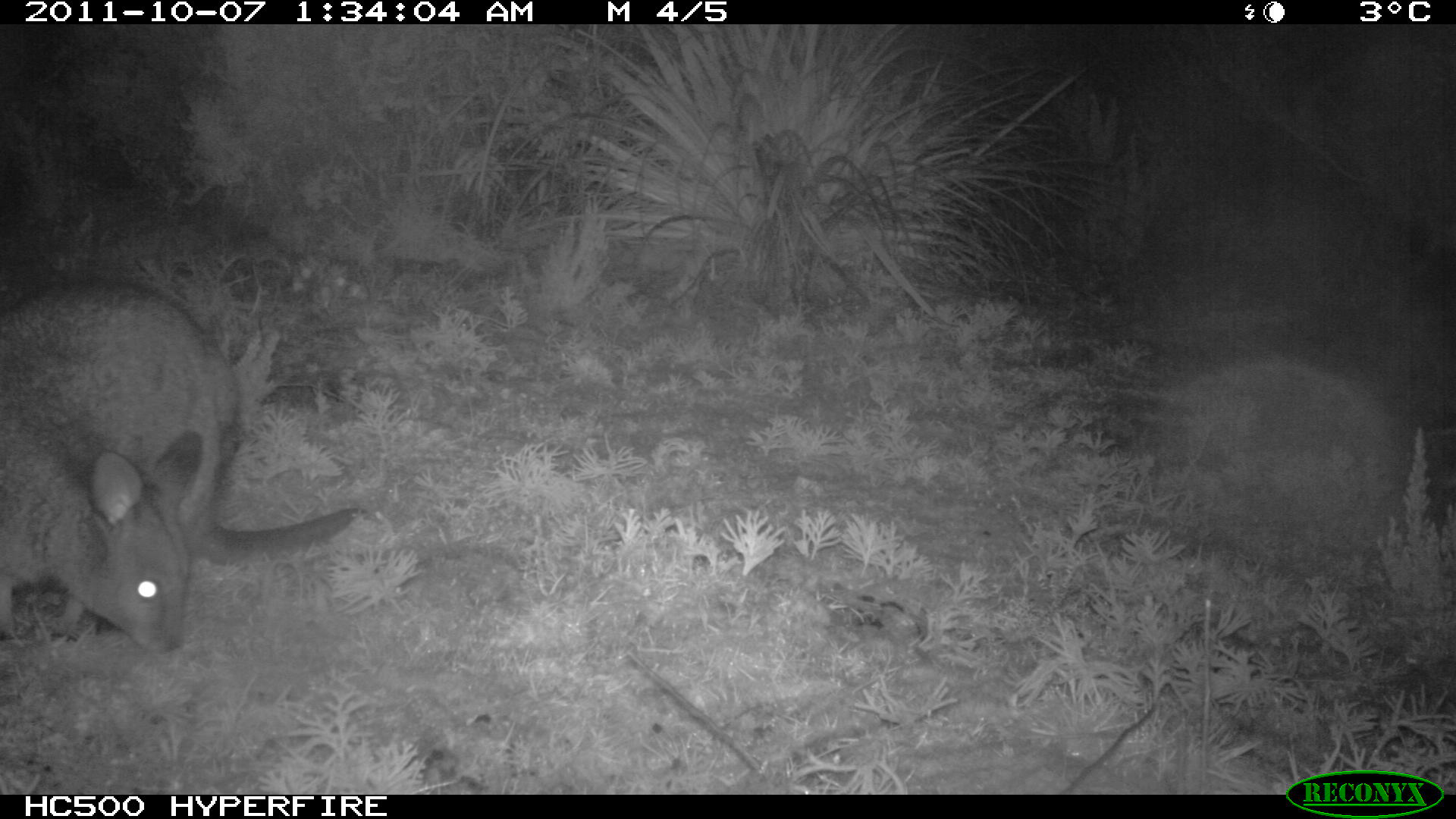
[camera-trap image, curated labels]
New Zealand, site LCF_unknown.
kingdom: Animalia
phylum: Chordata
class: Mammalia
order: Diprotodontia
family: Macropodidae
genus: Notamacropus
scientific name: Notamacropus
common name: wallaby